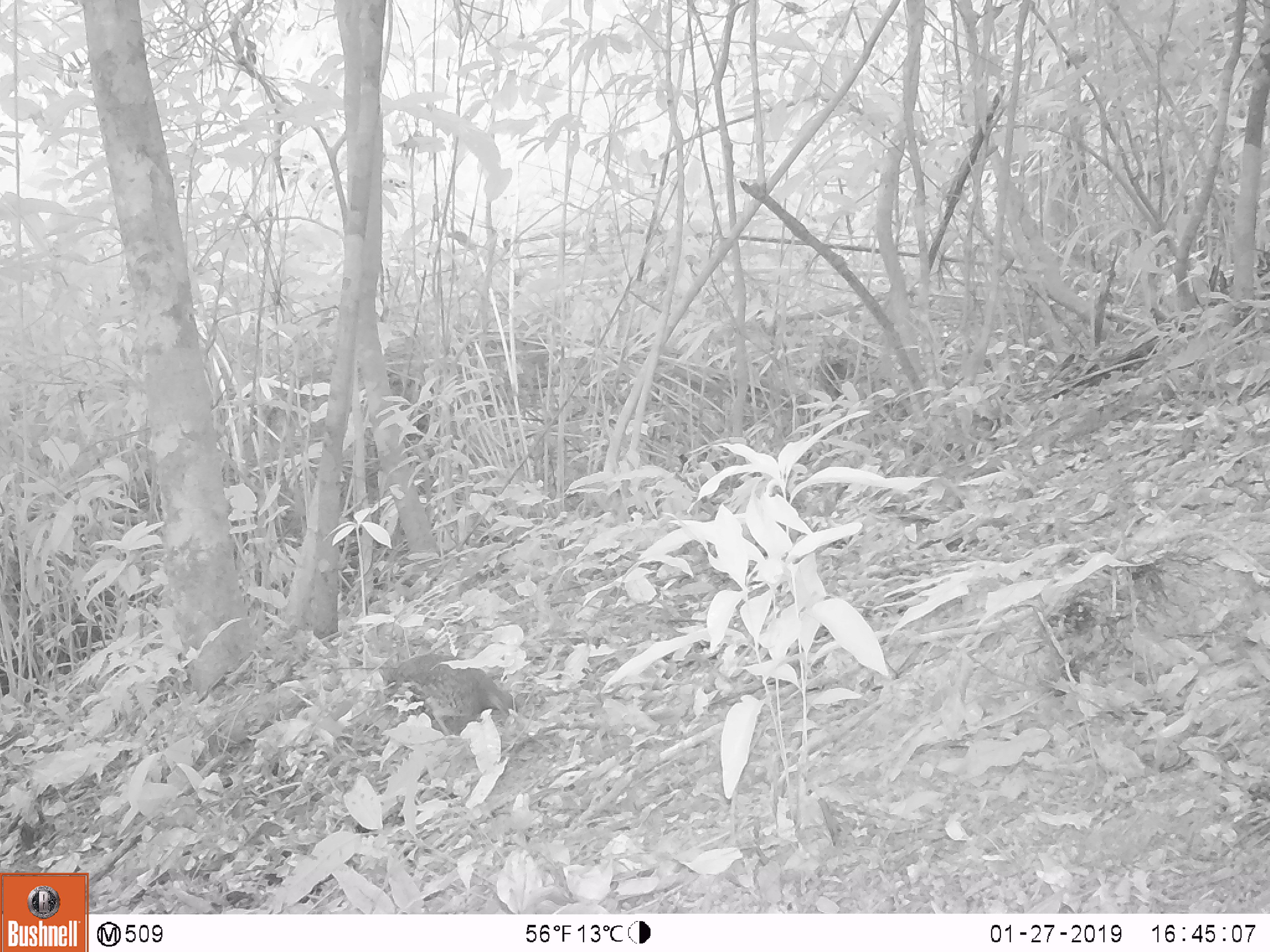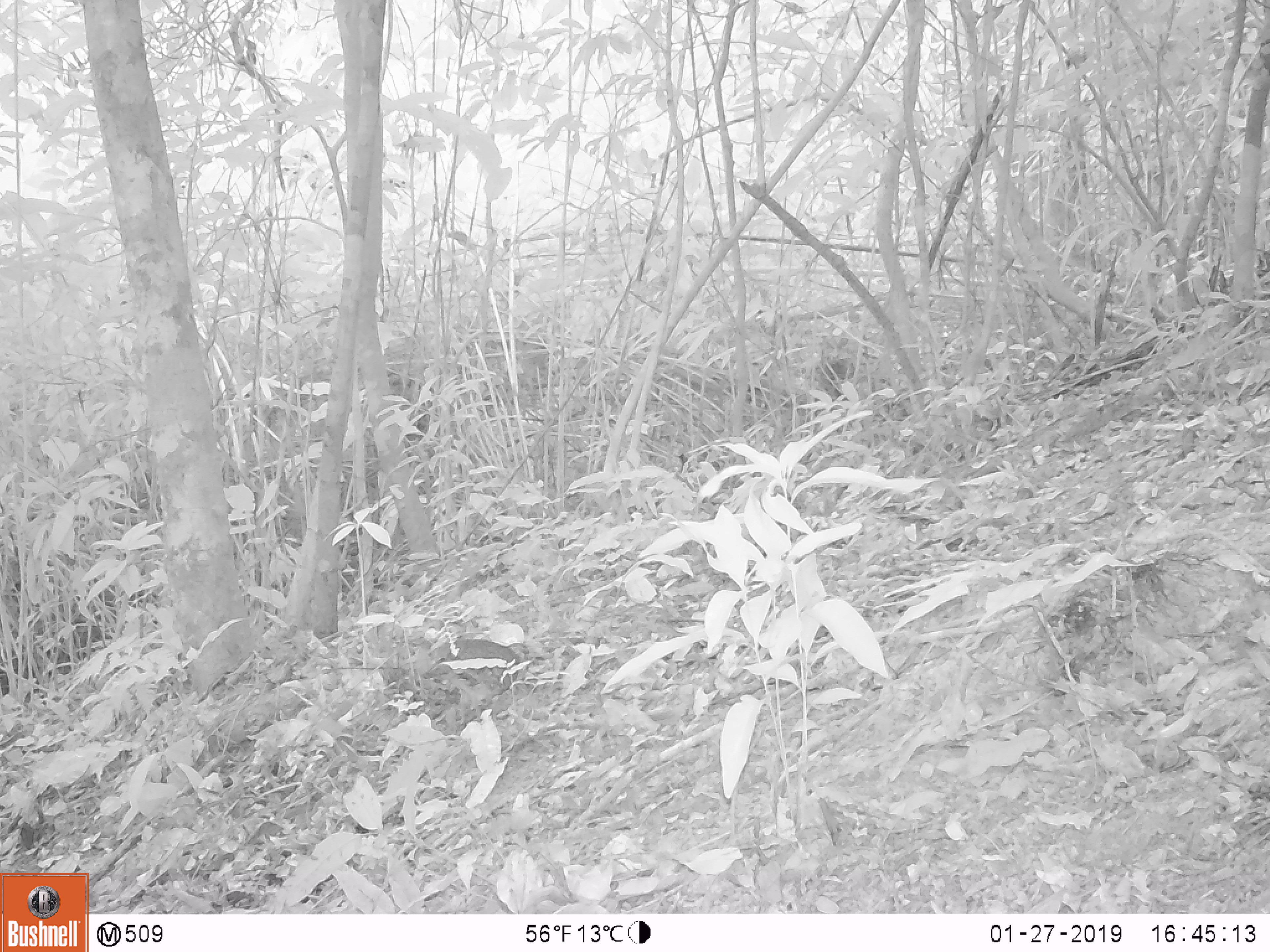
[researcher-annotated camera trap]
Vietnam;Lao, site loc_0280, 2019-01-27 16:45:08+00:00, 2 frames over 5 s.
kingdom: Animalia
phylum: Chordata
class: Aves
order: Galliformes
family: Phasianidae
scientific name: Phasianidae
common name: partridge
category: unidentified partridge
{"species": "unidentified partridge (partridge) (Phasianidae)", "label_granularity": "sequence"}